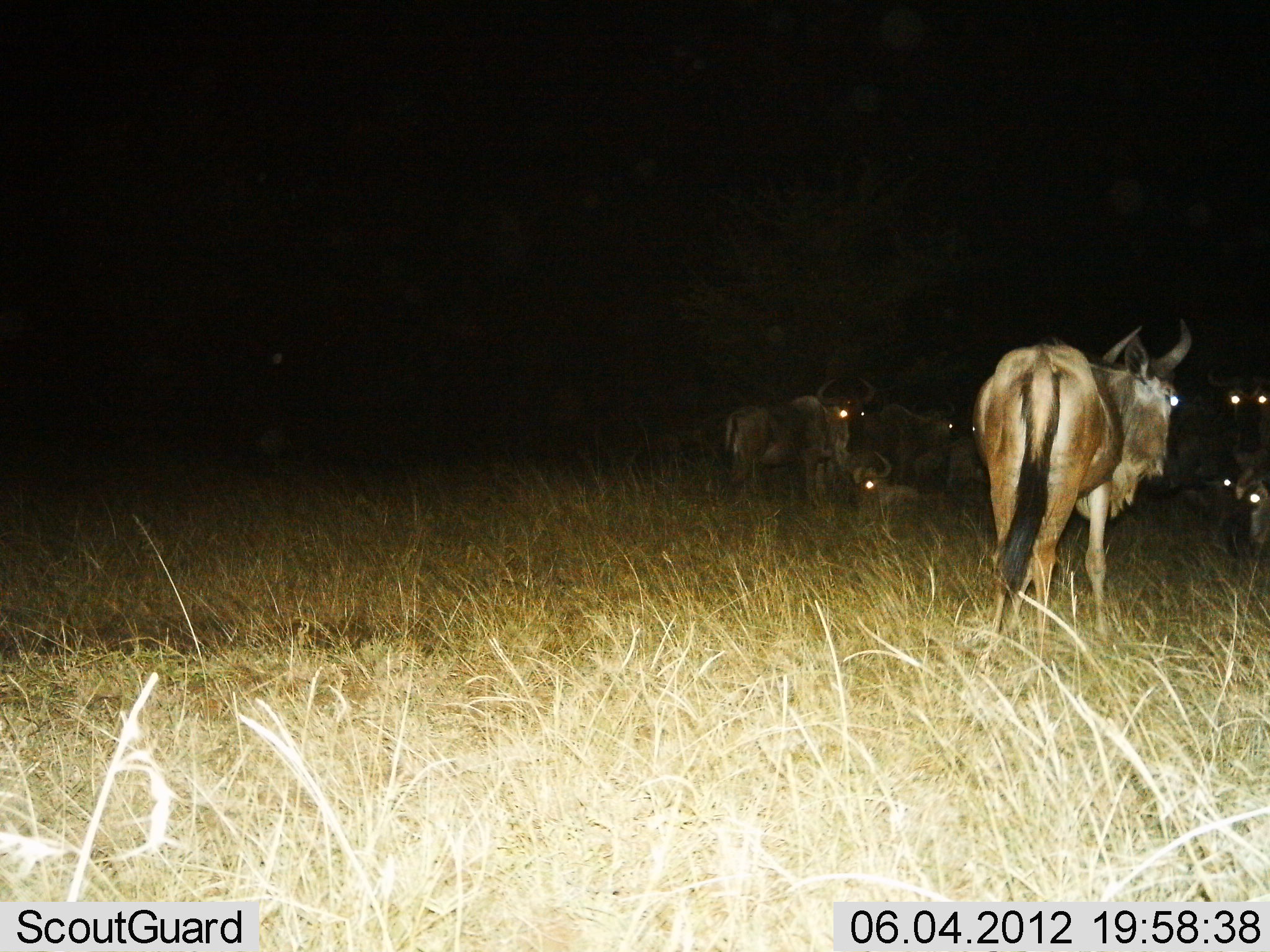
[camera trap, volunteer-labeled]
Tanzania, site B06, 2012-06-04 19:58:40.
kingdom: Animalia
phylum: Chordata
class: Mammalia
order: Artiodactyla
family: Bovidae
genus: Connochaetes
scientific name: Connochaetes taurinus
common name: blue wildebeest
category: wildebeest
Wildebeest (blue wildebeest) (Connochaetes taurinus), count 7. Behavior (volunteer vote fractions): standing 90%, resting 80%, moving 10%, interacting 0%. Young present (vote fraction): 10%. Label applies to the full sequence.